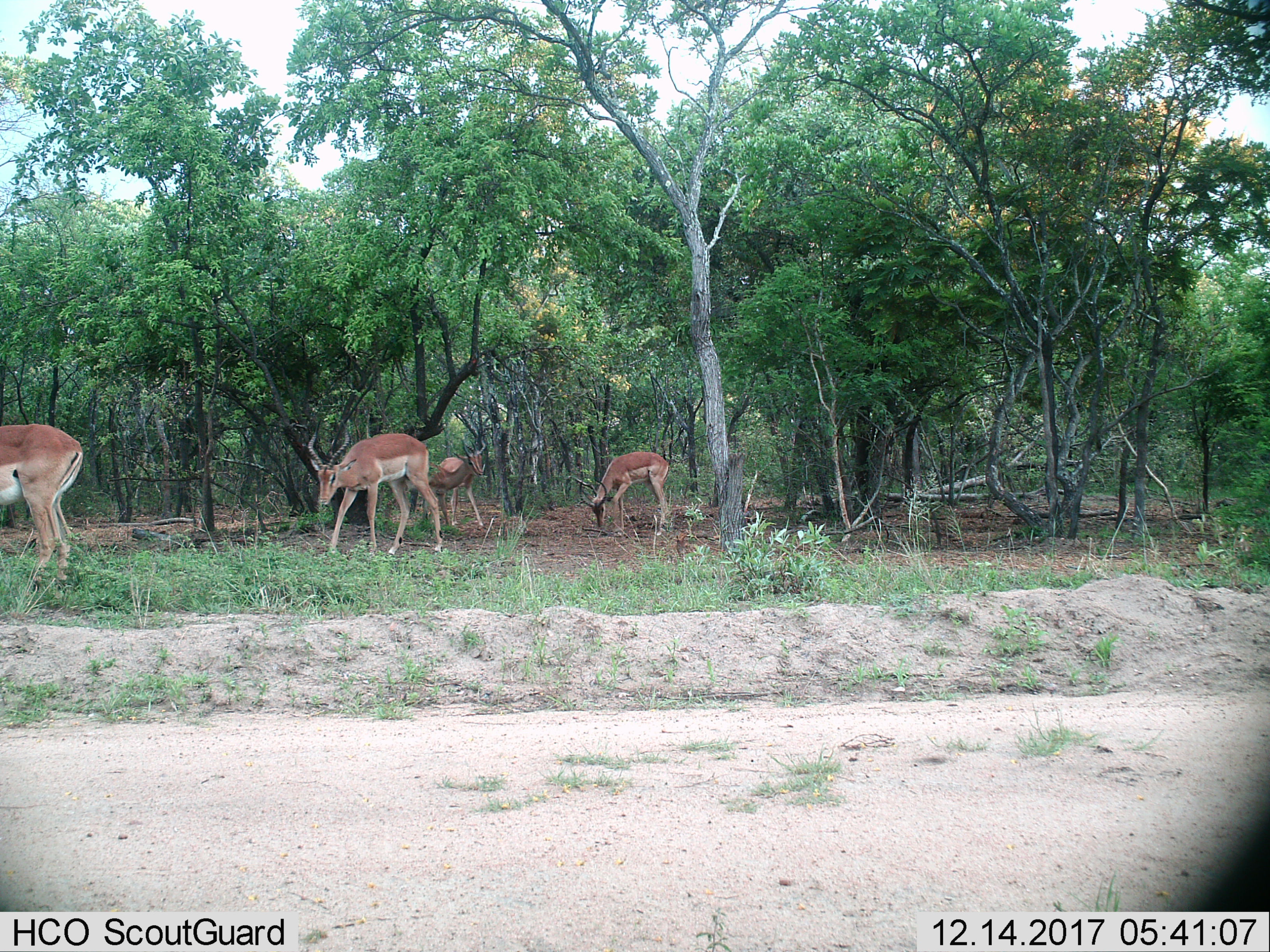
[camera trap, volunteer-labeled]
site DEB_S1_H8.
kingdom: Animalia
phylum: Chordata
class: Mammalia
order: Artiodactyla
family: Bovidae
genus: Aepyceros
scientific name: Aepyceros melampus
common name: impala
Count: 4.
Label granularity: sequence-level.